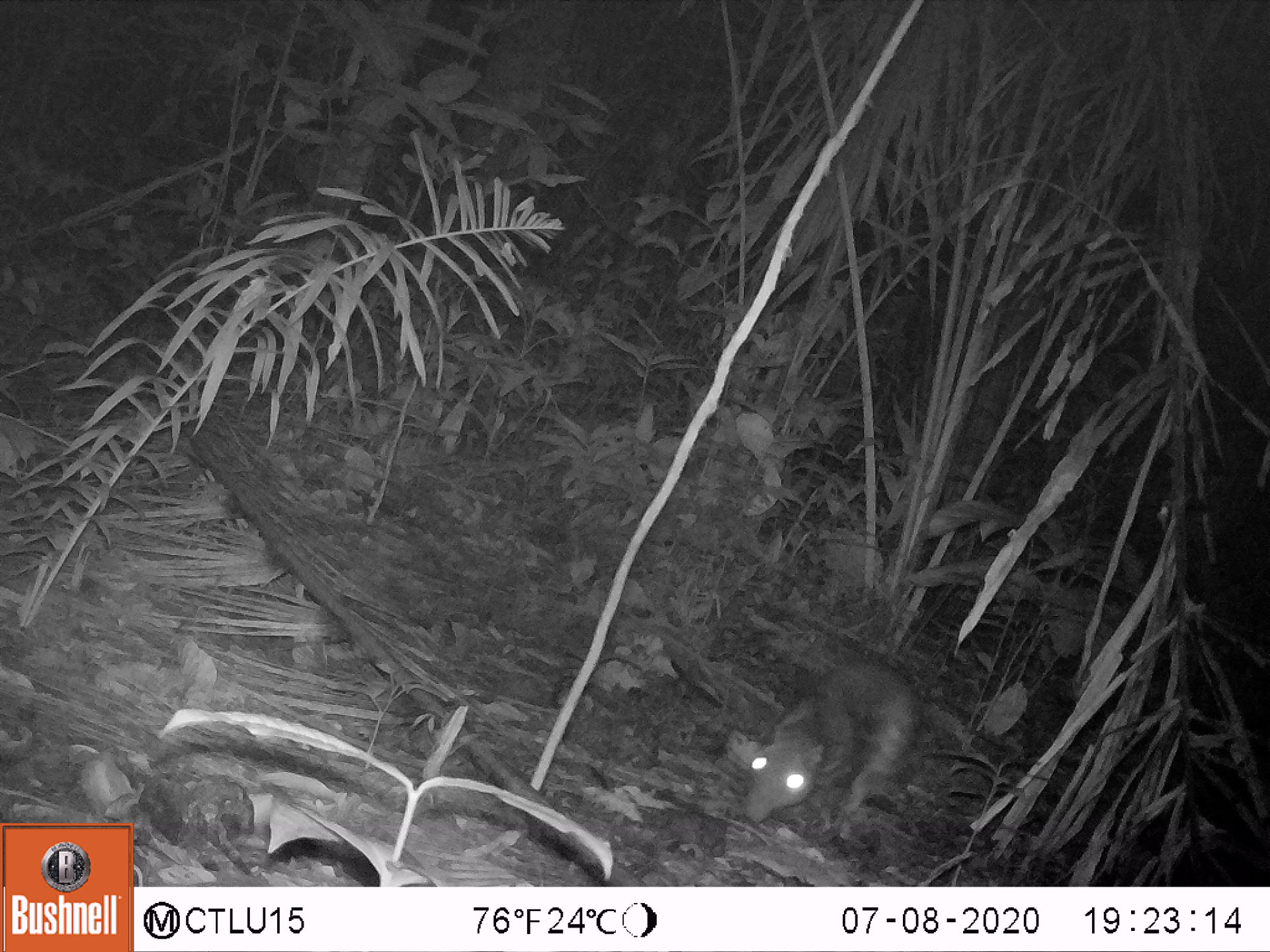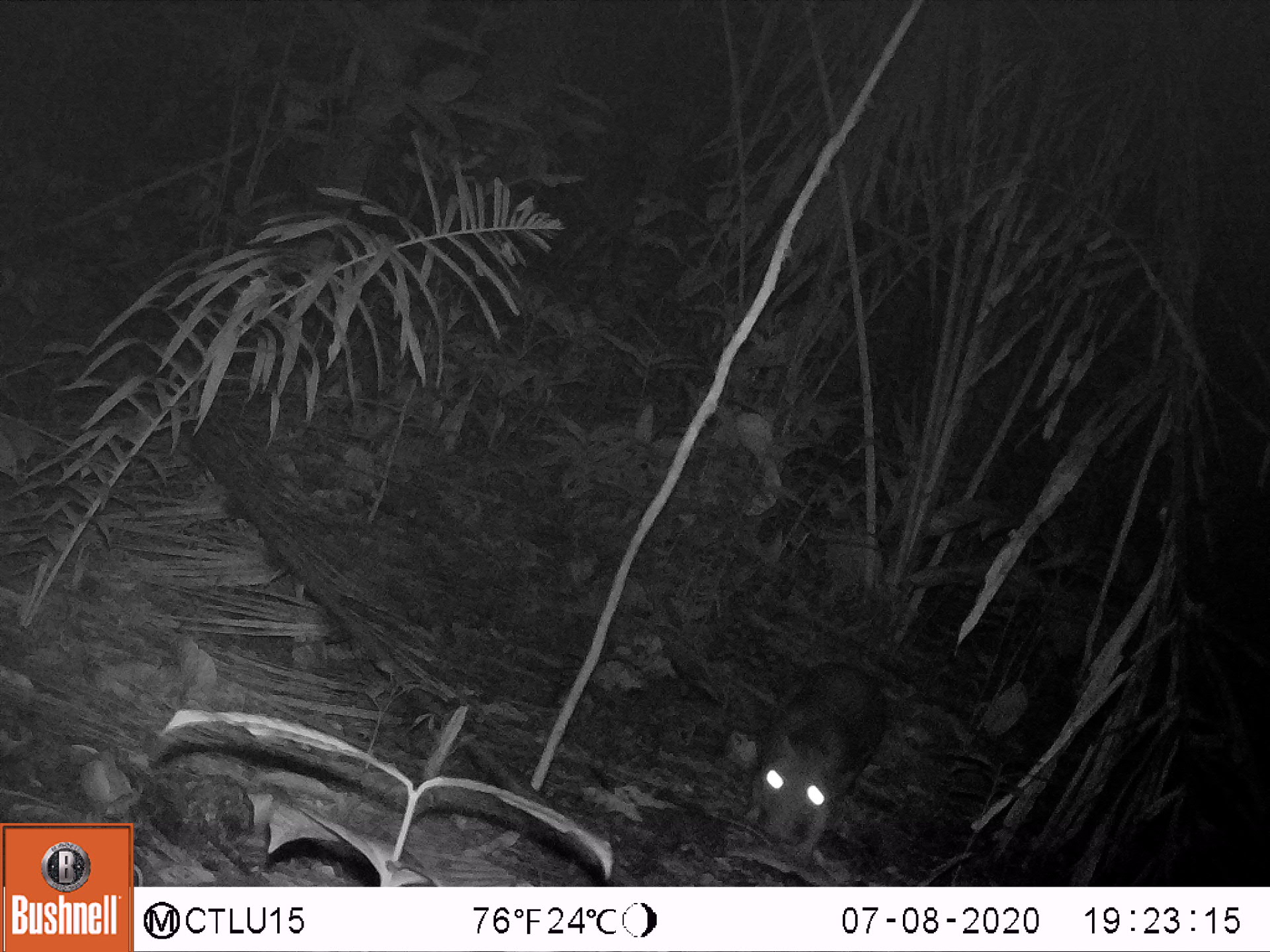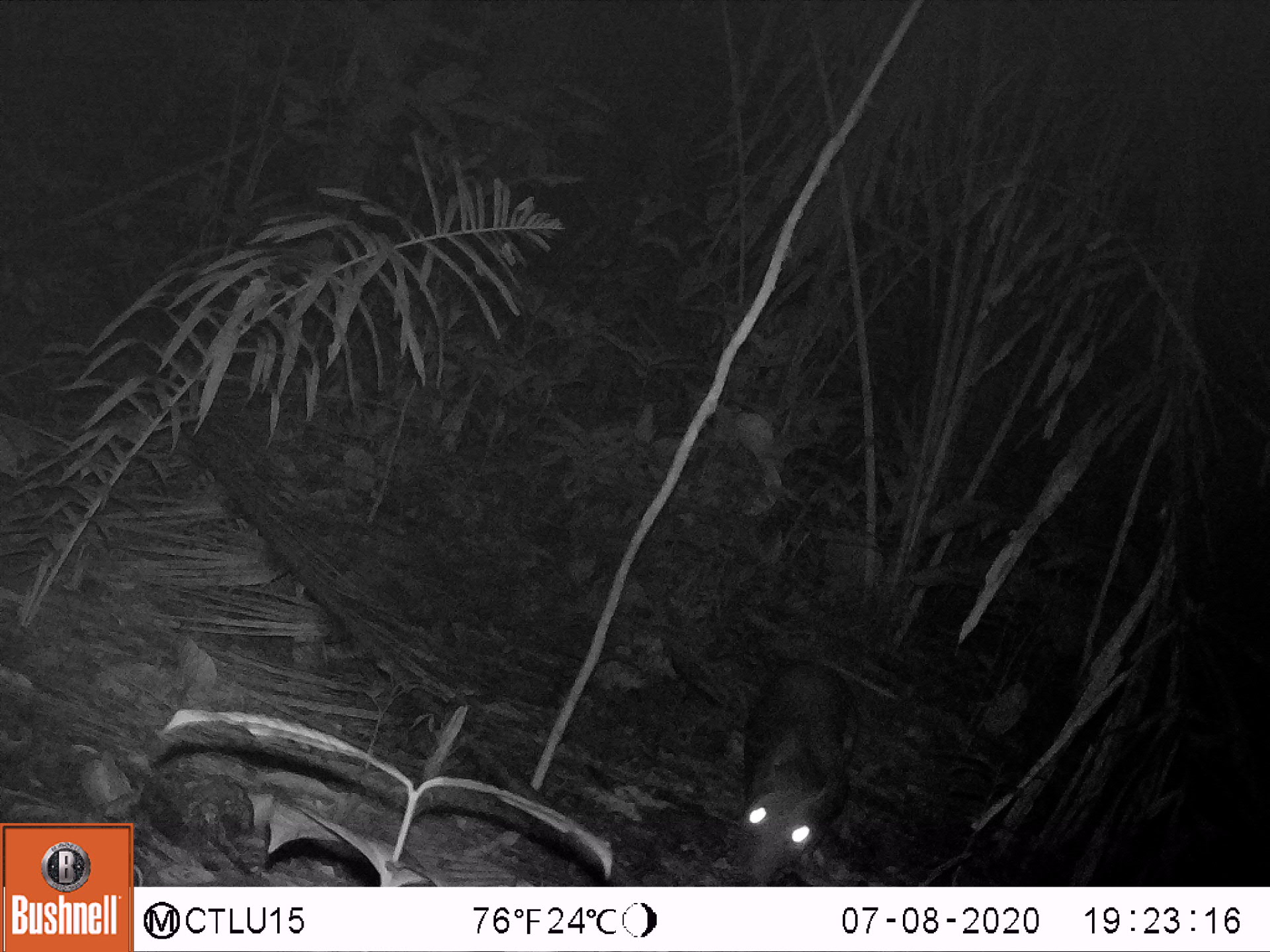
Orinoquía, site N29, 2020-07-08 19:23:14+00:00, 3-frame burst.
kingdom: Animalia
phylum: Chordata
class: Mammalia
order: Rodentia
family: Cuniculidae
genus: Cuniculus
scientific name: Cuniculus paca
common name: spotted paca